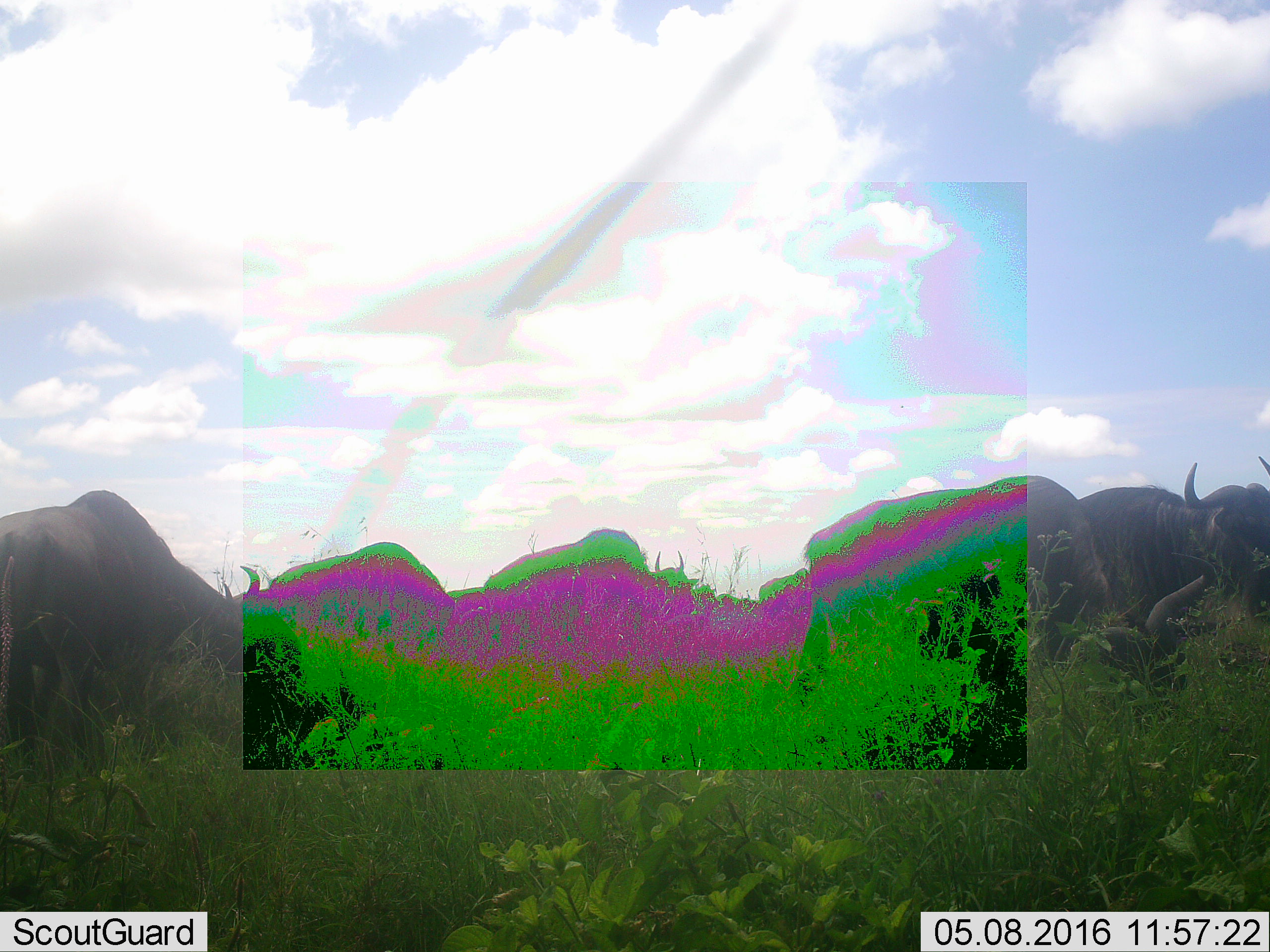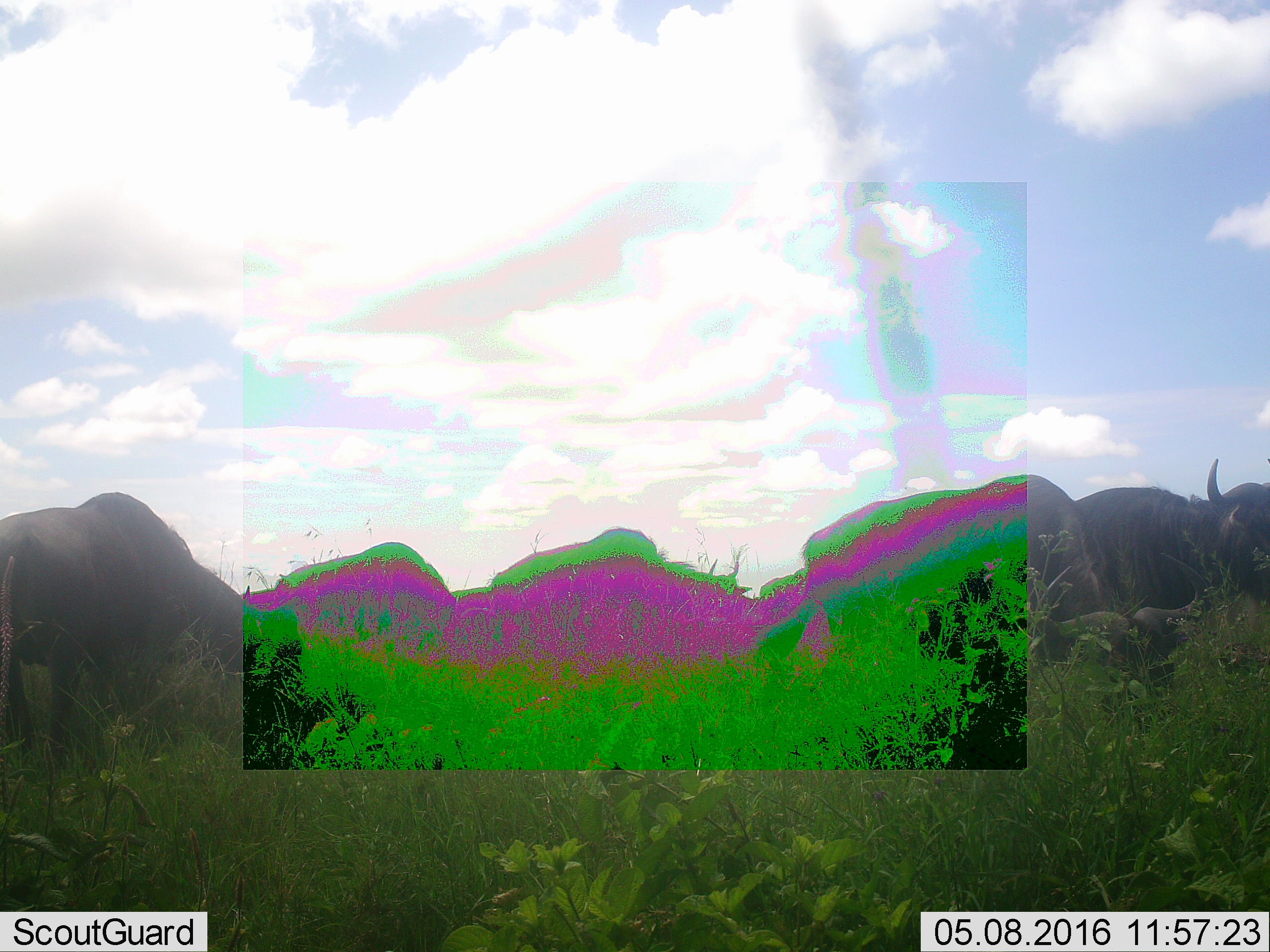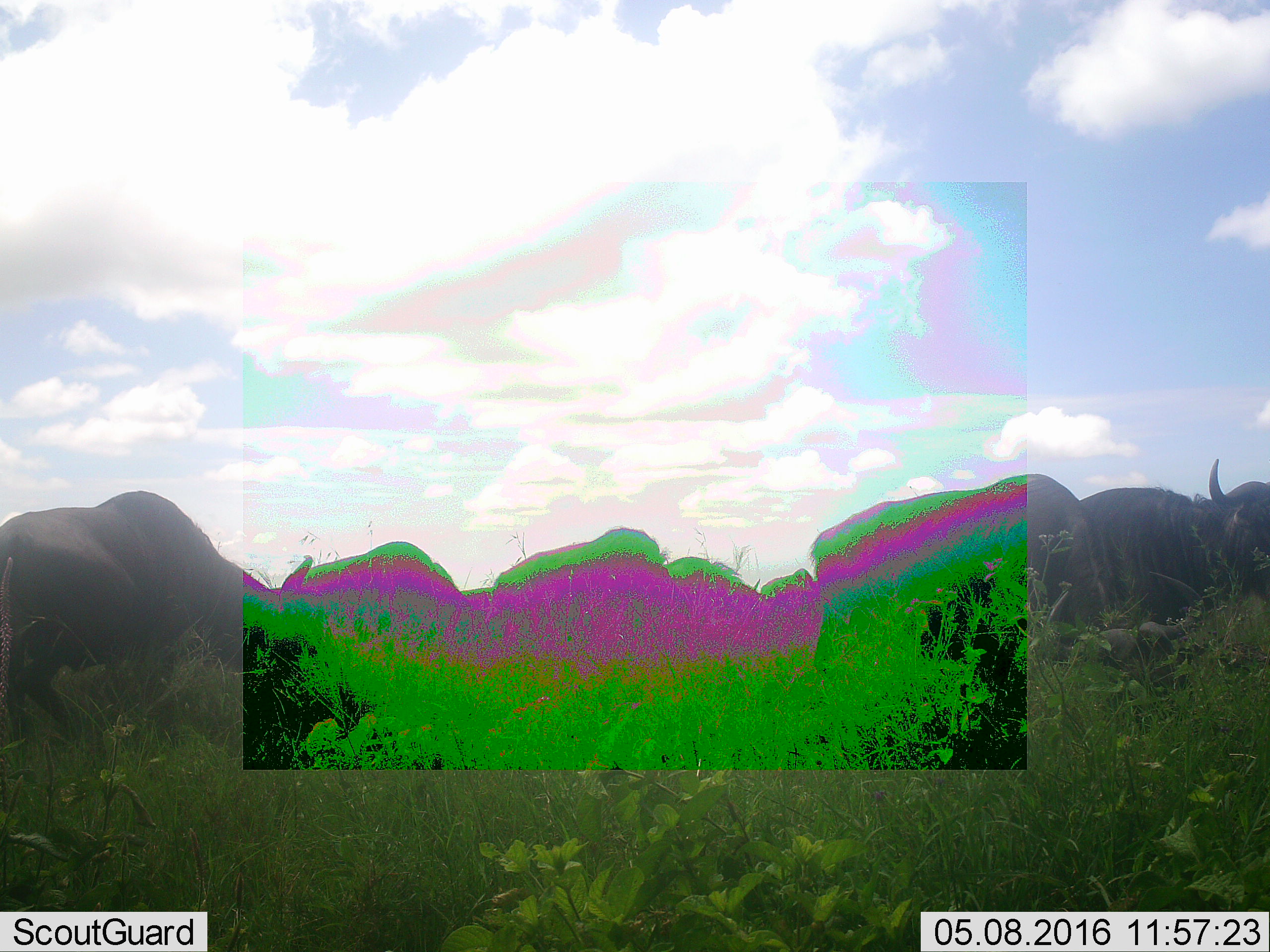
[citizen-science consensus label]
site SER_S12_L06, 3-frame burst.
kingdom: Animalia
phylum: Chordata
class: Mammalia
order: Artiodactyla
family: Bovidae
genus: Connochaetes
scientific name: Connochaetes taurinus taurinus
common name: blue wildebeest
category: wildebeestblue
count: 8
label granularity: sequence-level